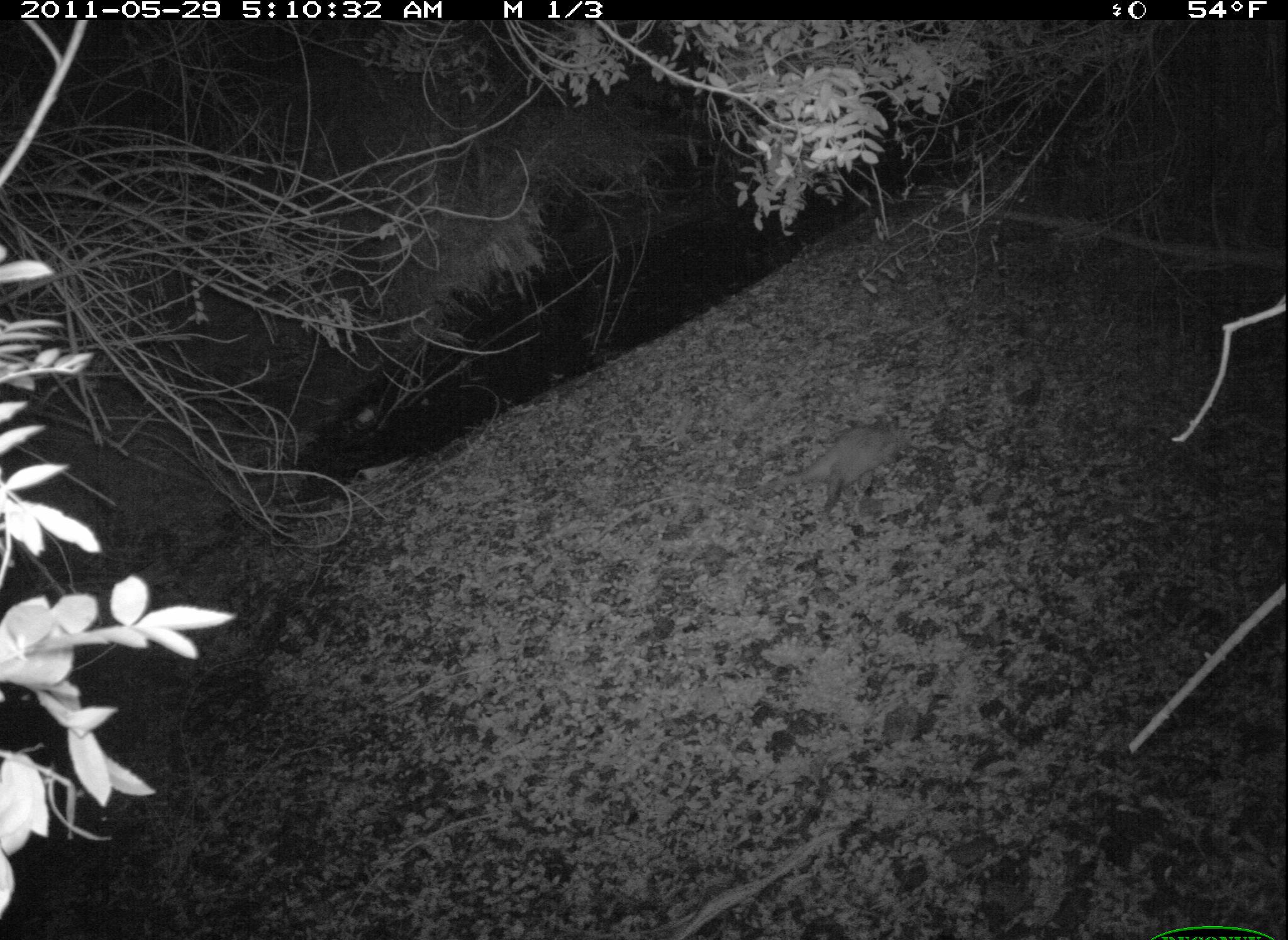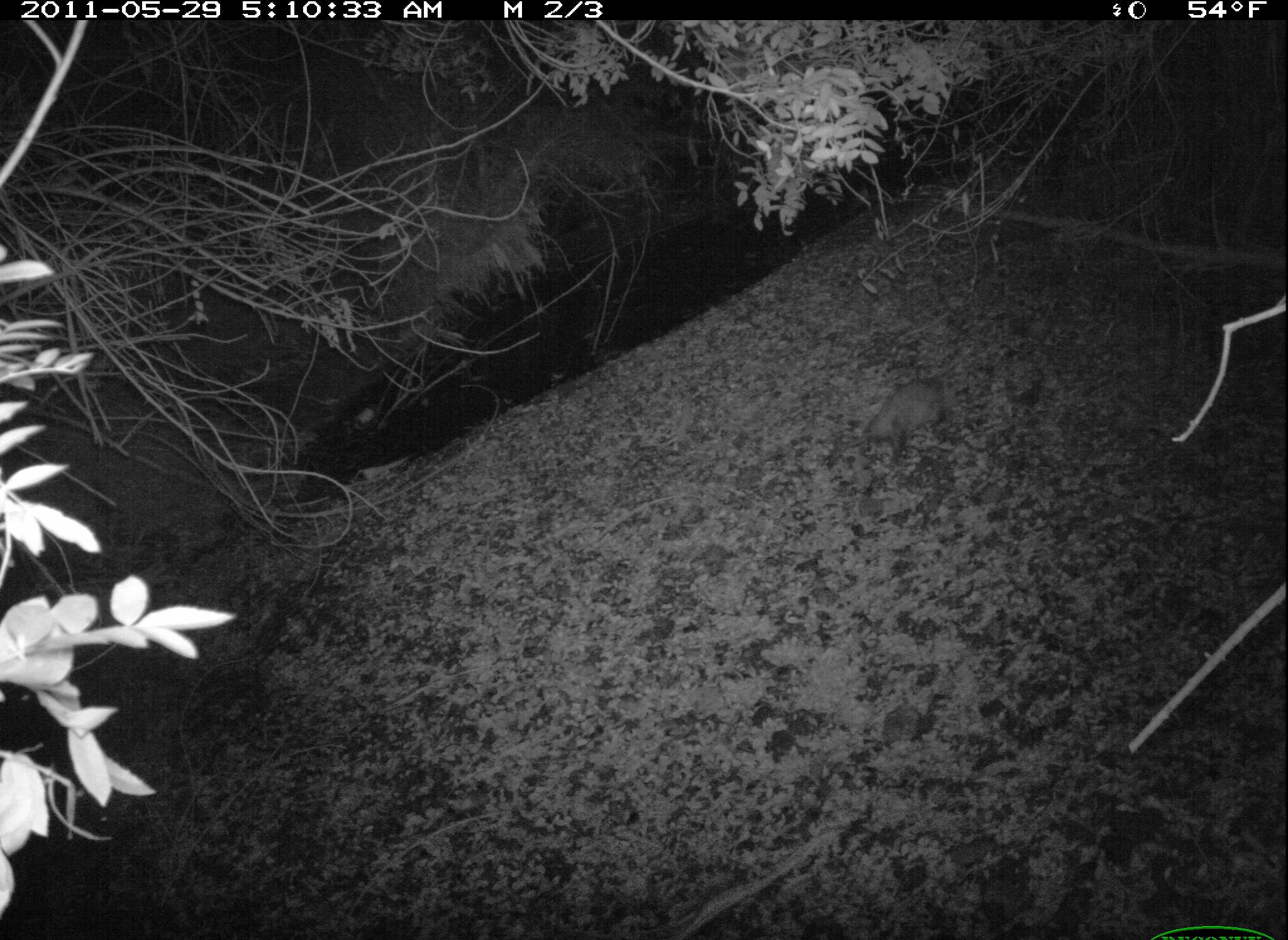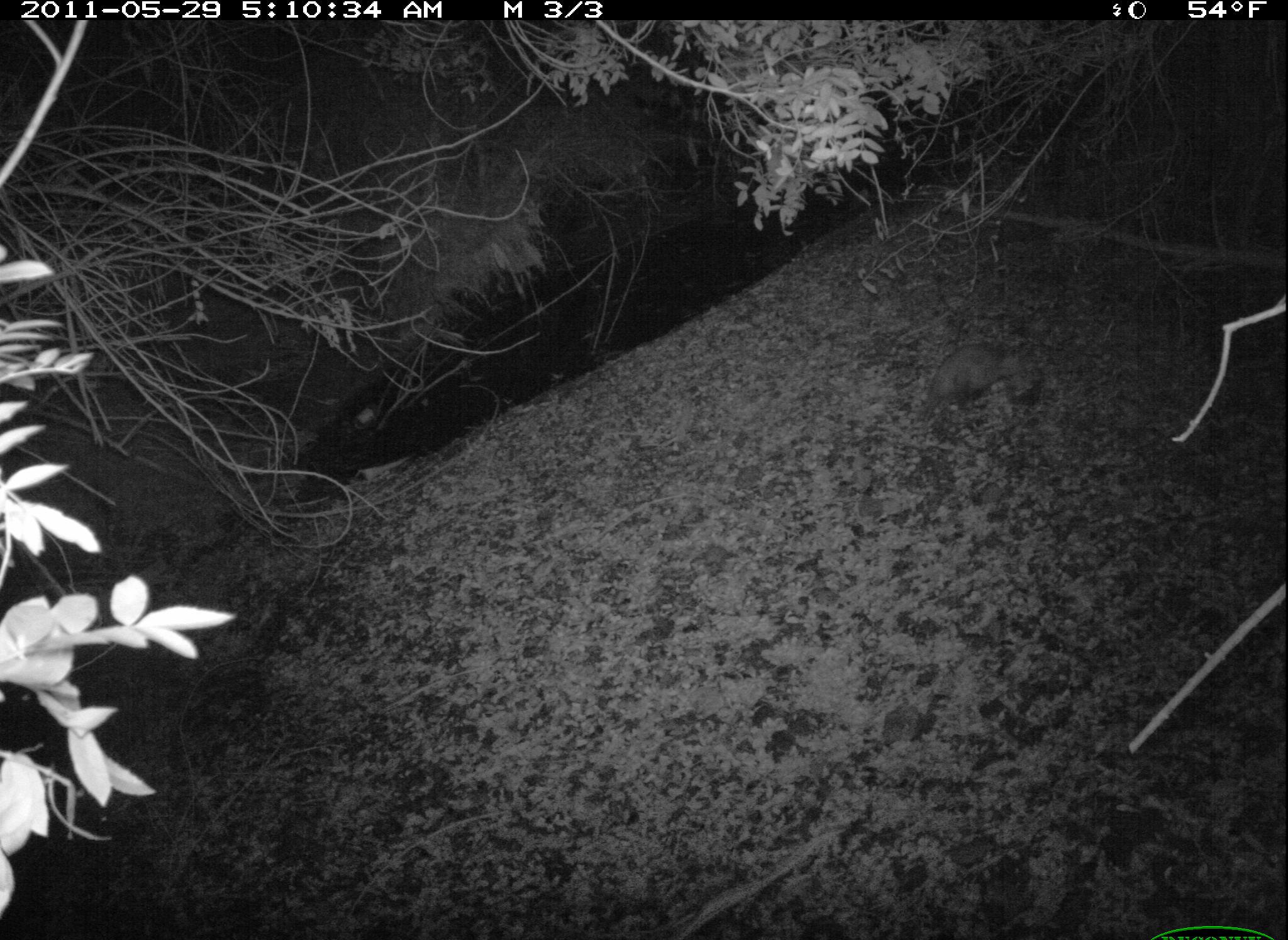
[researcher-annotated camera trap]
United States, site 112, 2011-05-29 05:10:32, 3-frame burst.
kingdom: Animalia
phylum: Chordata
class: Mammalia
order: Didelphimorphia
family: Didelphidae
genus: Didelphis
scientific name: Didelphis virginiana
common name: virginia opossum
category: opossum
Opossum (virginia opossum) (Didelphis virginiana).